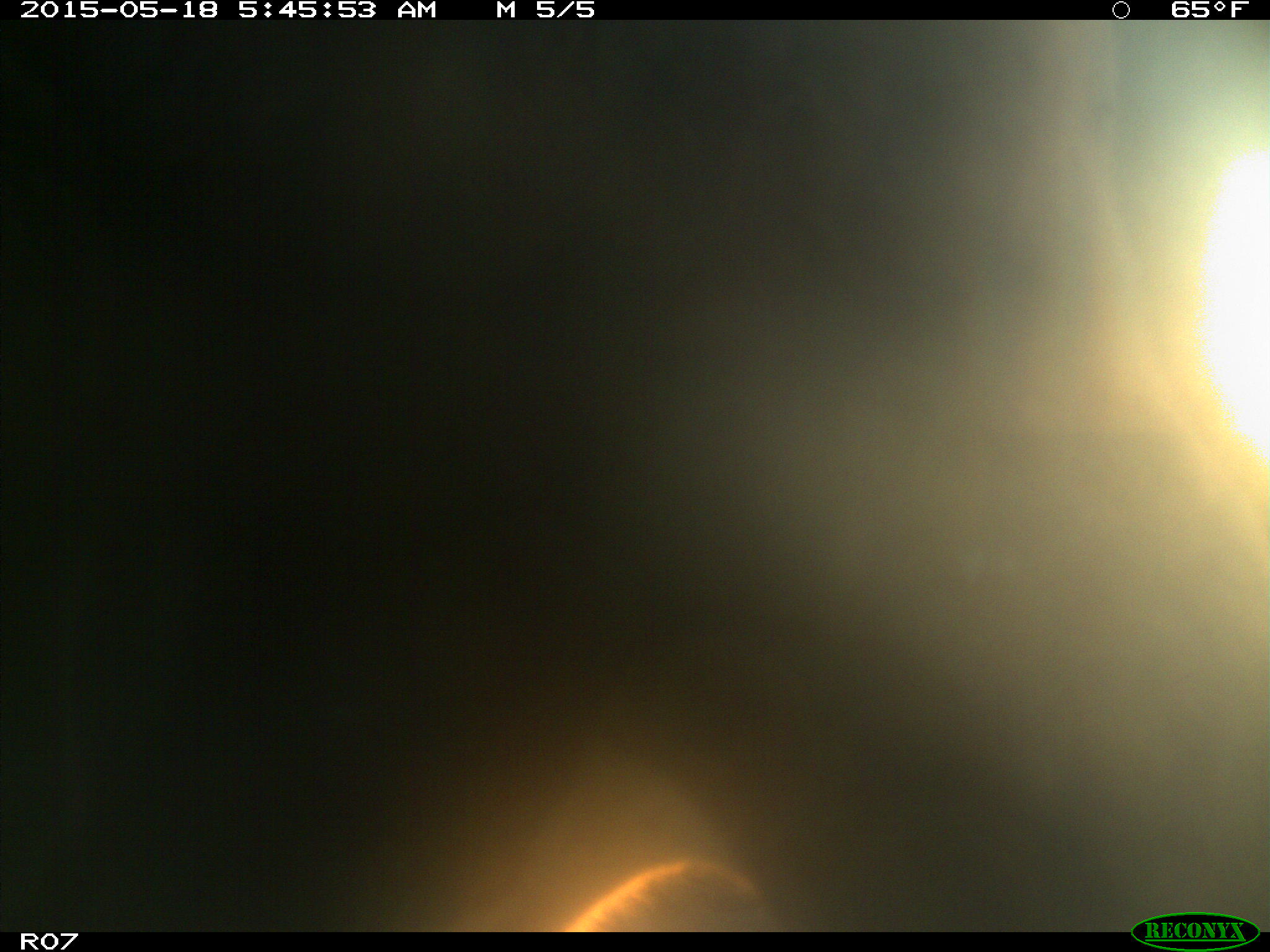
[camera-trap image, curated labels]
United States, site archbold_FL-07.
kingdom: Animalia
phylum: Chordata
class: Mammalia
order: Artiodactyla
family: Bovidae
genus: Bos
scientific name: Bos taurus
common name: domestic cow